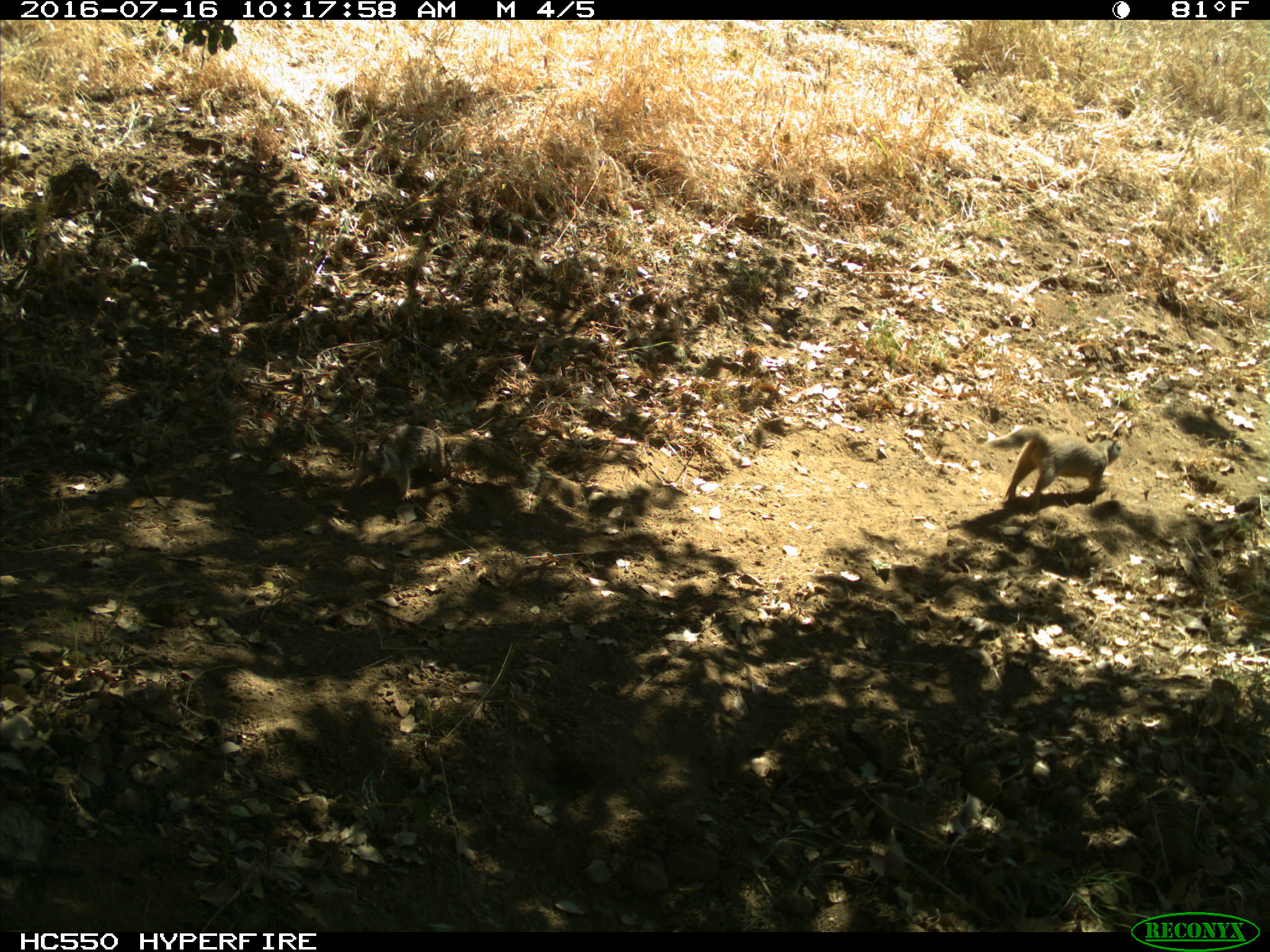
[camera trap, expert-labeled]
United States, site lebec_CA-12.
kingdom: Animalia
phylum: Chordata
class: Mammalia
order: Rodentia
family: Sciuridae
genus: Otospermophilus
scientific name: Otospermophilus beecheyi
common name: california ground squirrel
Otospermophilus beecheyi (california ground squirrel).